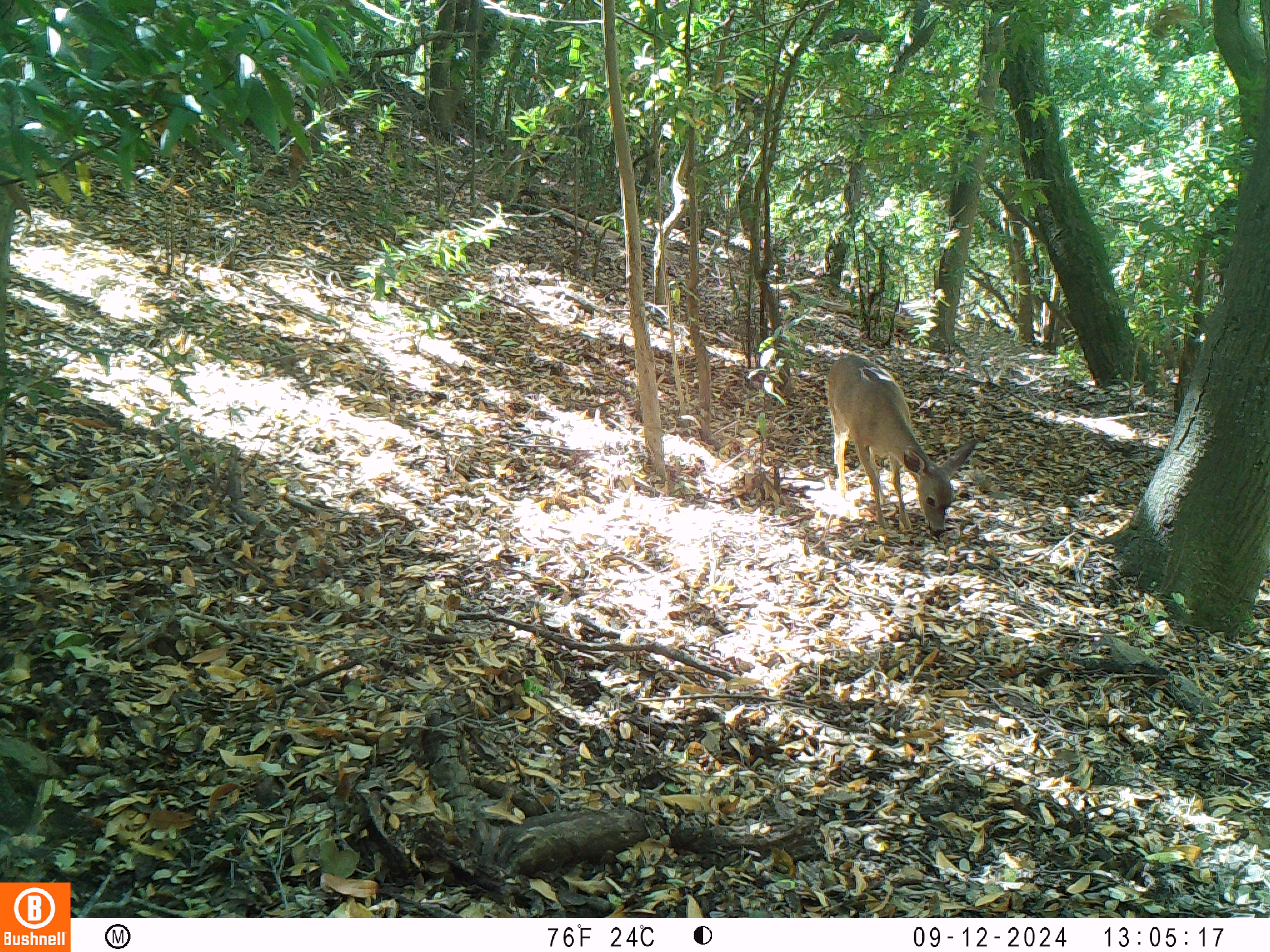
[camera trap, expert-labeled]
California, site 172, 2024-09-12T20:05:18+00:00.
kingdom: Animalia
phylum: Chordata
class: Mammalia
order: Artiodactyla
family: Cervidae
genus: Odocoileus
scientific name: Odocoileus hemionus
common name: mule deer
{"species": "mule deer (Odocoileus hemionus)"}